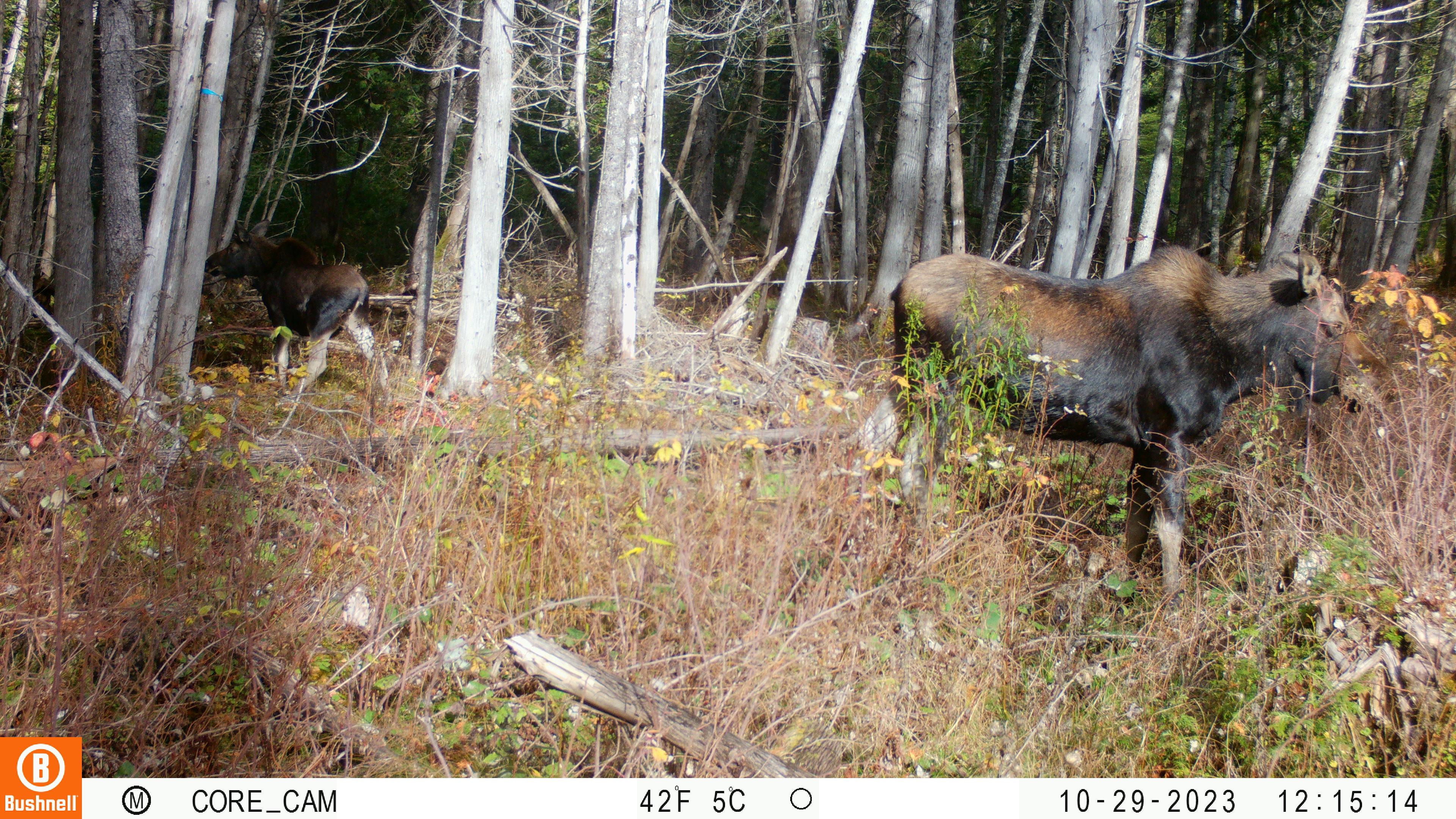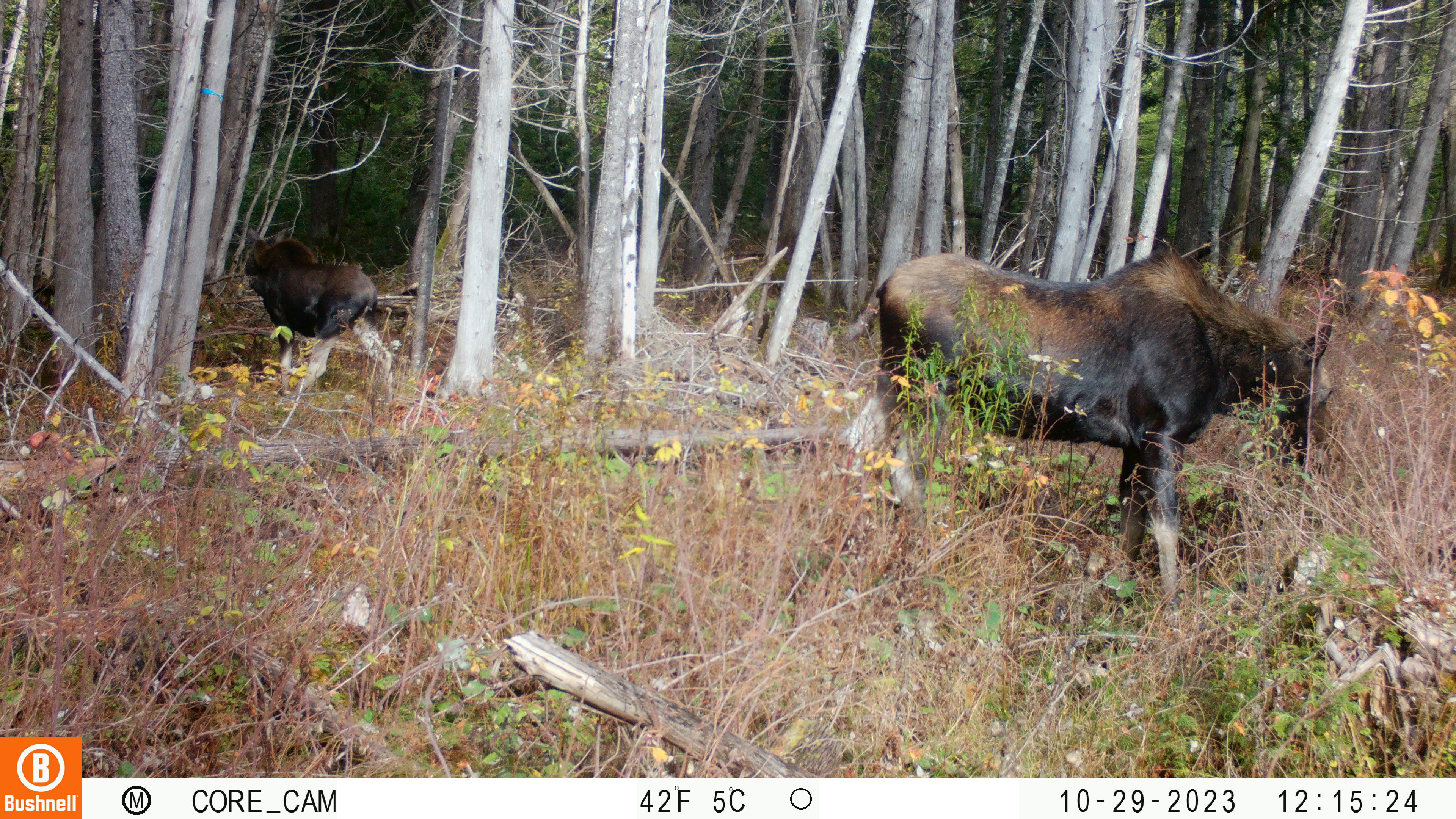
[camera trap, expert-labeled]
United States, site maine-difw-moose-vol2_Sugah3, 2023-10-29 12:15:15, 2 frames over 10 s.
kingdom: Animalia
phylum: Chordata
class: Mammalia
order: Artiodactyla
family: Cervidae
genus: Alces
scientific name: Alces alces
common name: moose